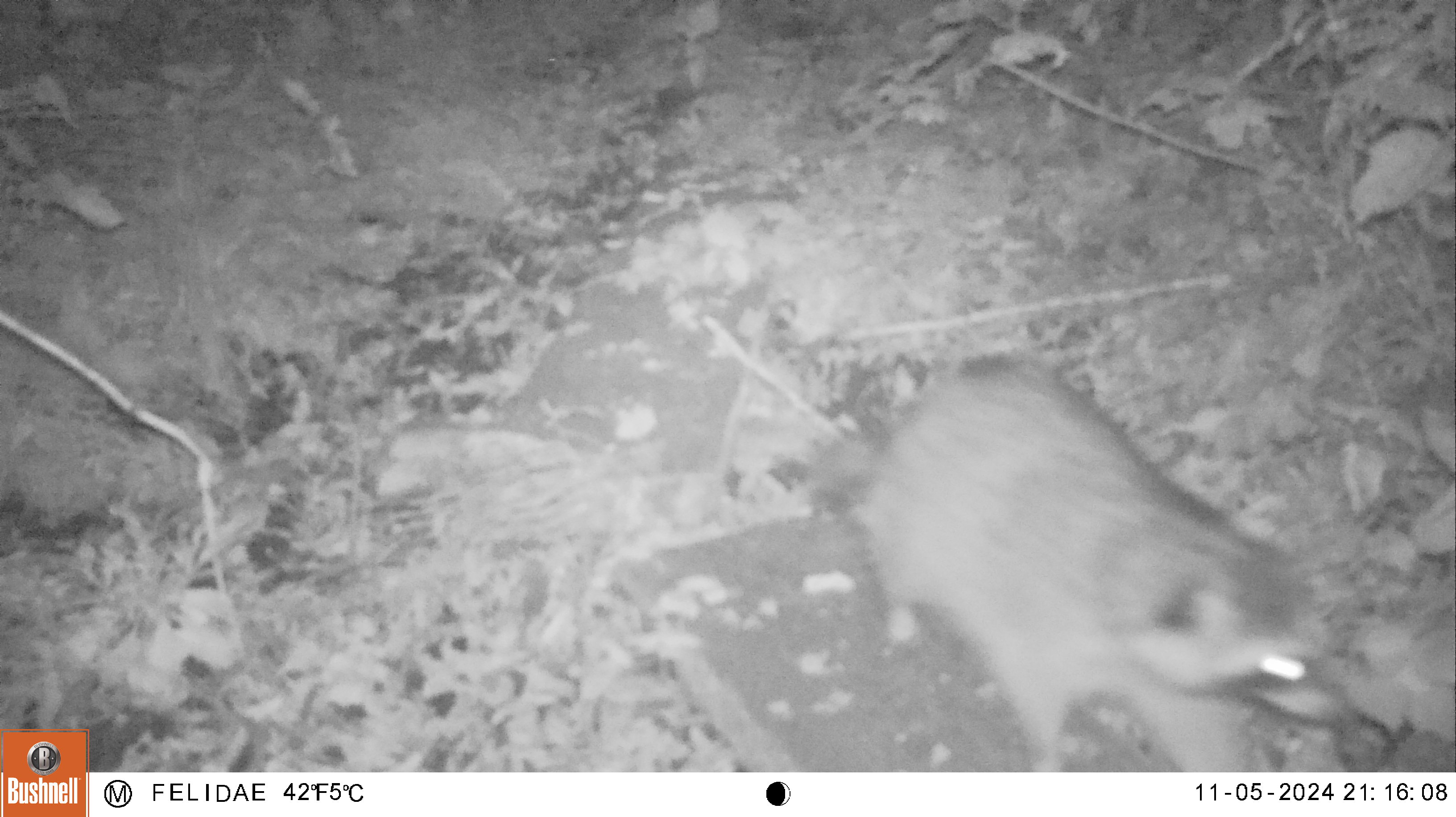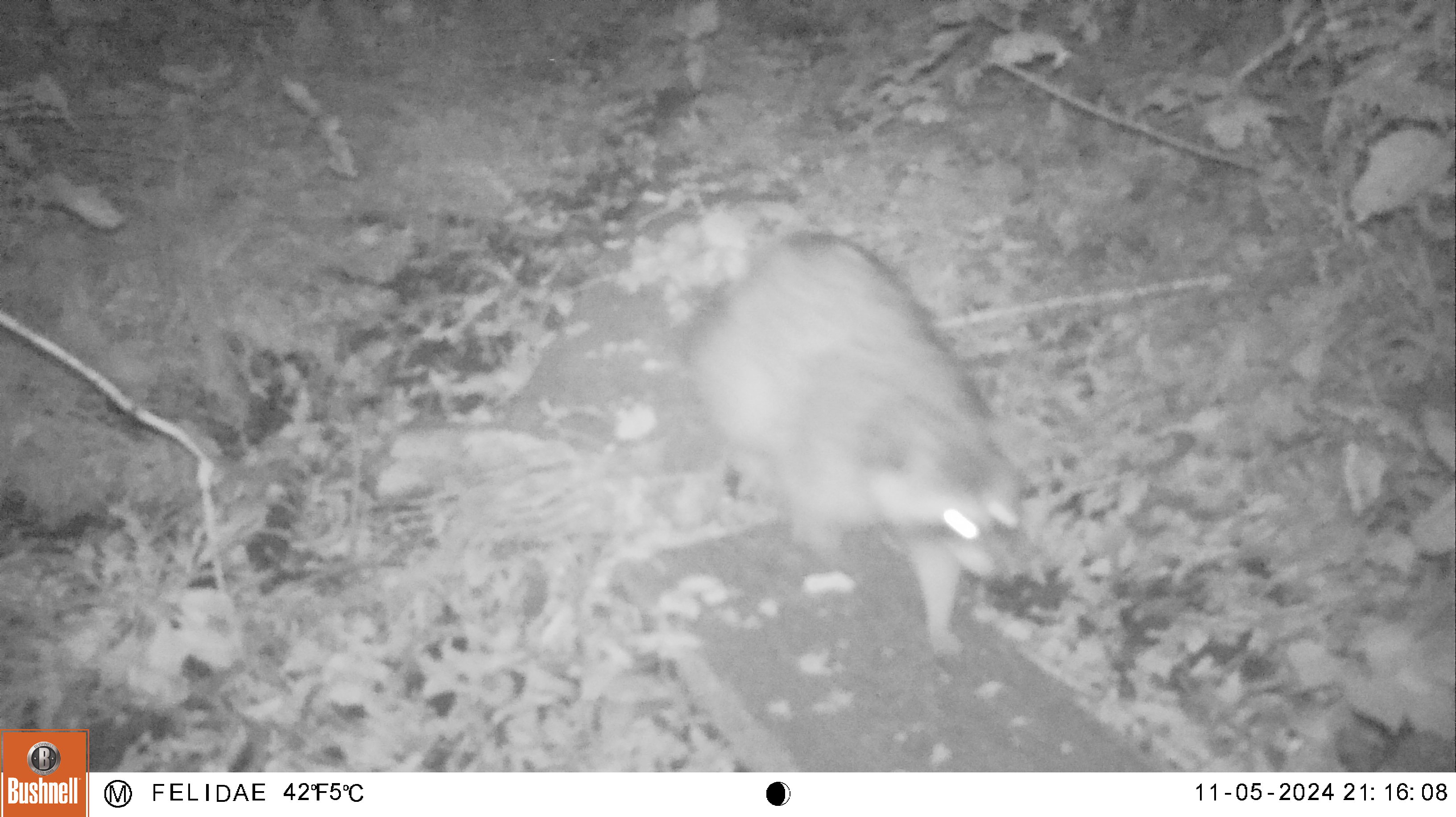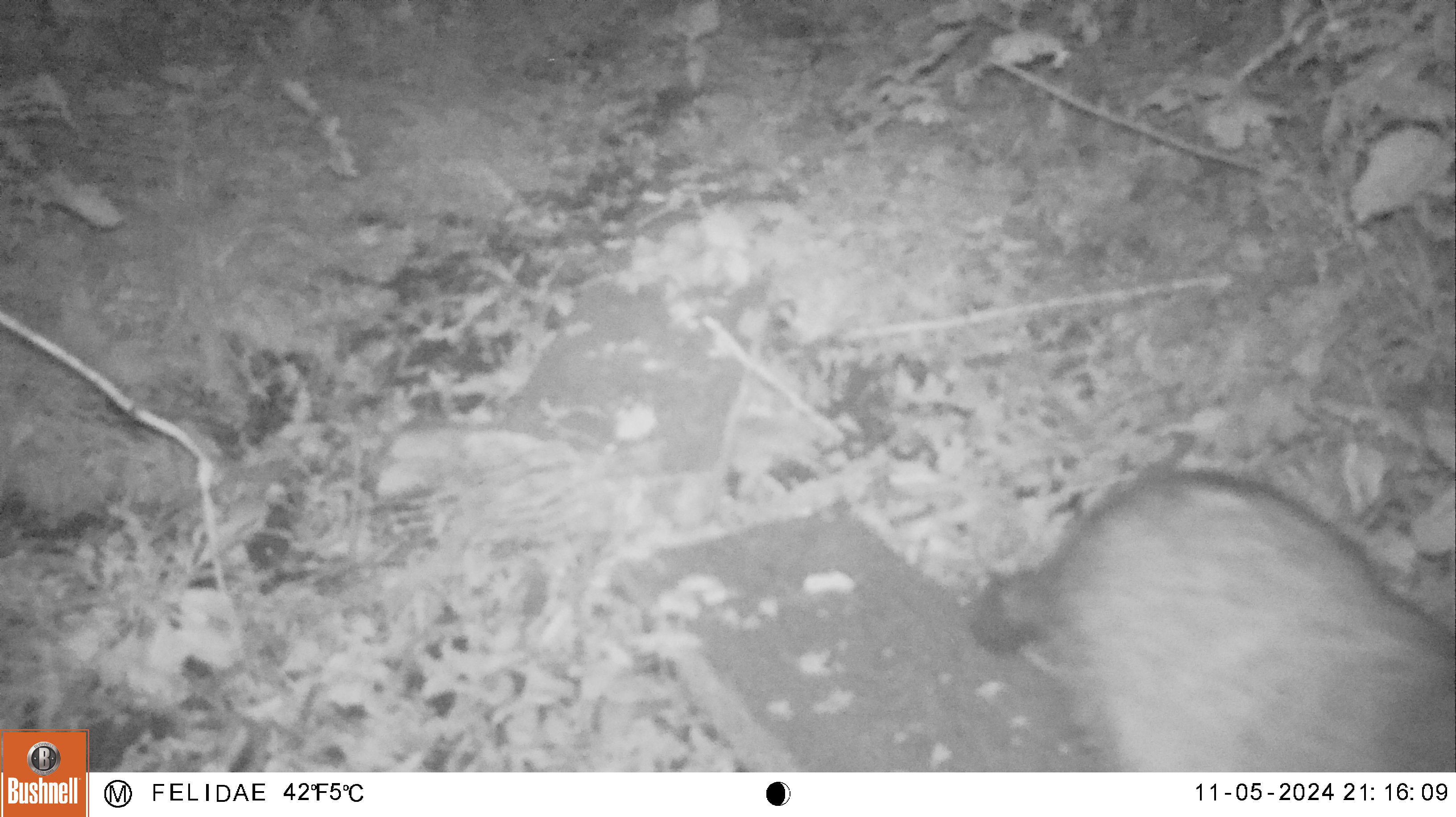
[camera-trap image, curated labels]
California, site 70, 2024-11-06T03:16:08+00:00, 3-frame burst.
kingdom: Animalia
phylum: Chordata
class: Mammalia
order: Carnivora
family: Procyonidae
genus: Procyon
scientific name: Procyon lotor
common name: raccoon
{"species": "raccoon (Procyon lotor)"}